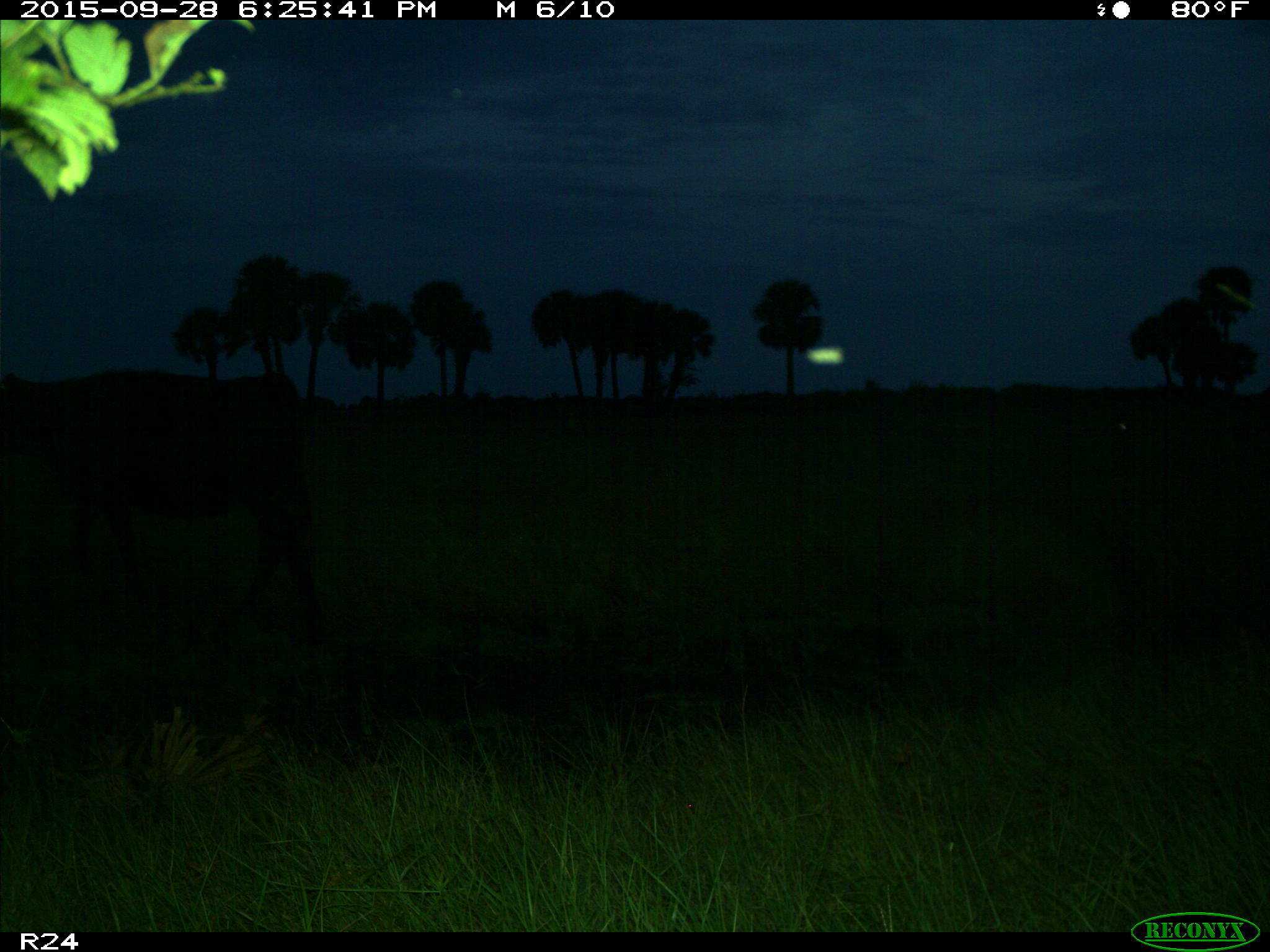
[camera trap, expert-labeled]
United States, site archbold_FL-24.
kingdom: Animalia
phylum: Chordata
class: Mammalia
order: Artiodactyla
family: Bovidae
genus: Bos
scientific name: Bos taurus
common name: domestic cow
Bos taurus (domestic cow).